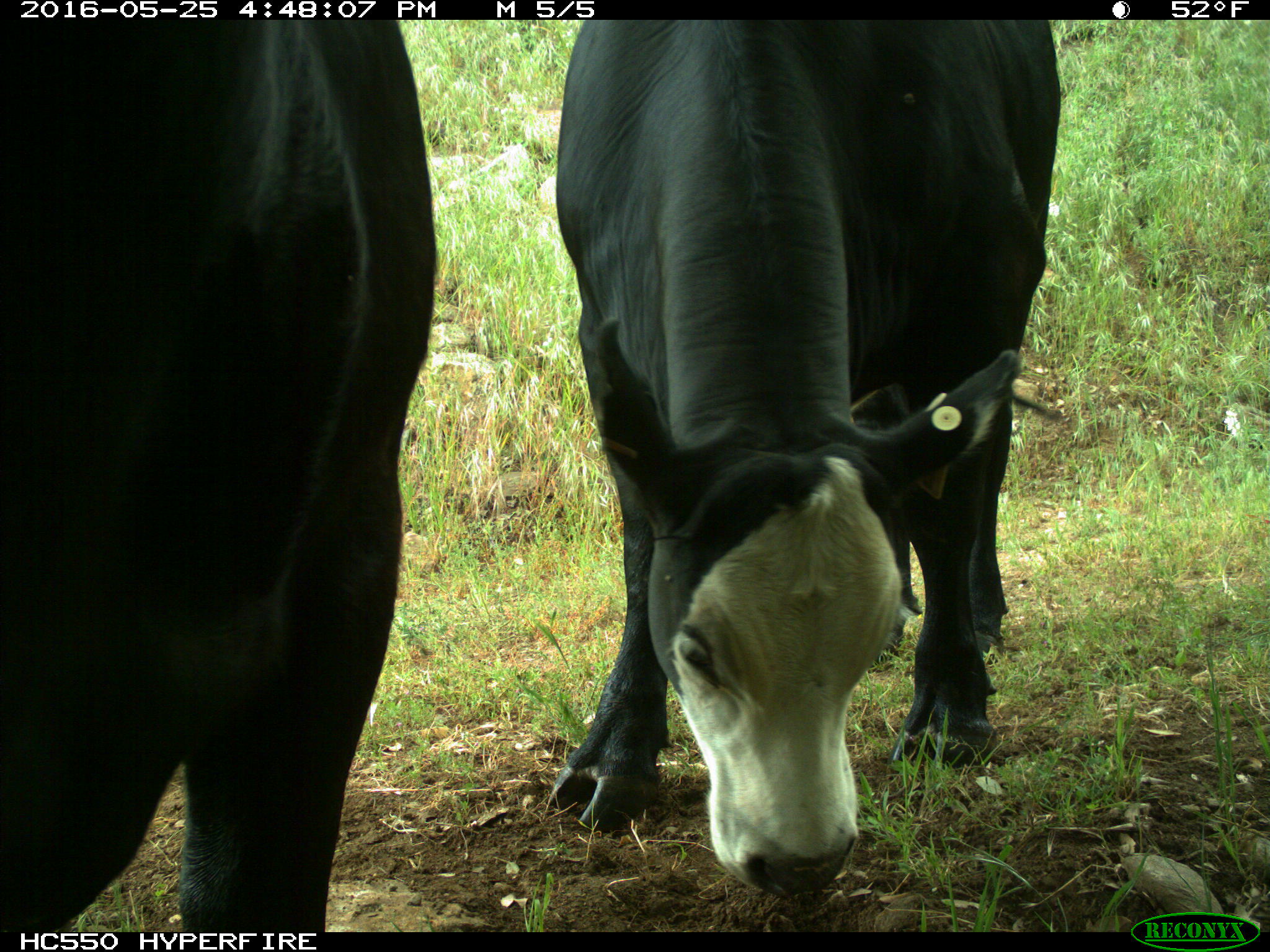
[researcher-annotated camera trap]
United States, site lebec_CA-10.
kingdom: Animalia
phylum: Chordata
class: Mammalia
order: Artiodactyla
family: Bovidae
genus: Bos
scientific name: Bos taurus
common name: domestic cow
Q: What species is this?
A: Bos taurus (domestic cow).